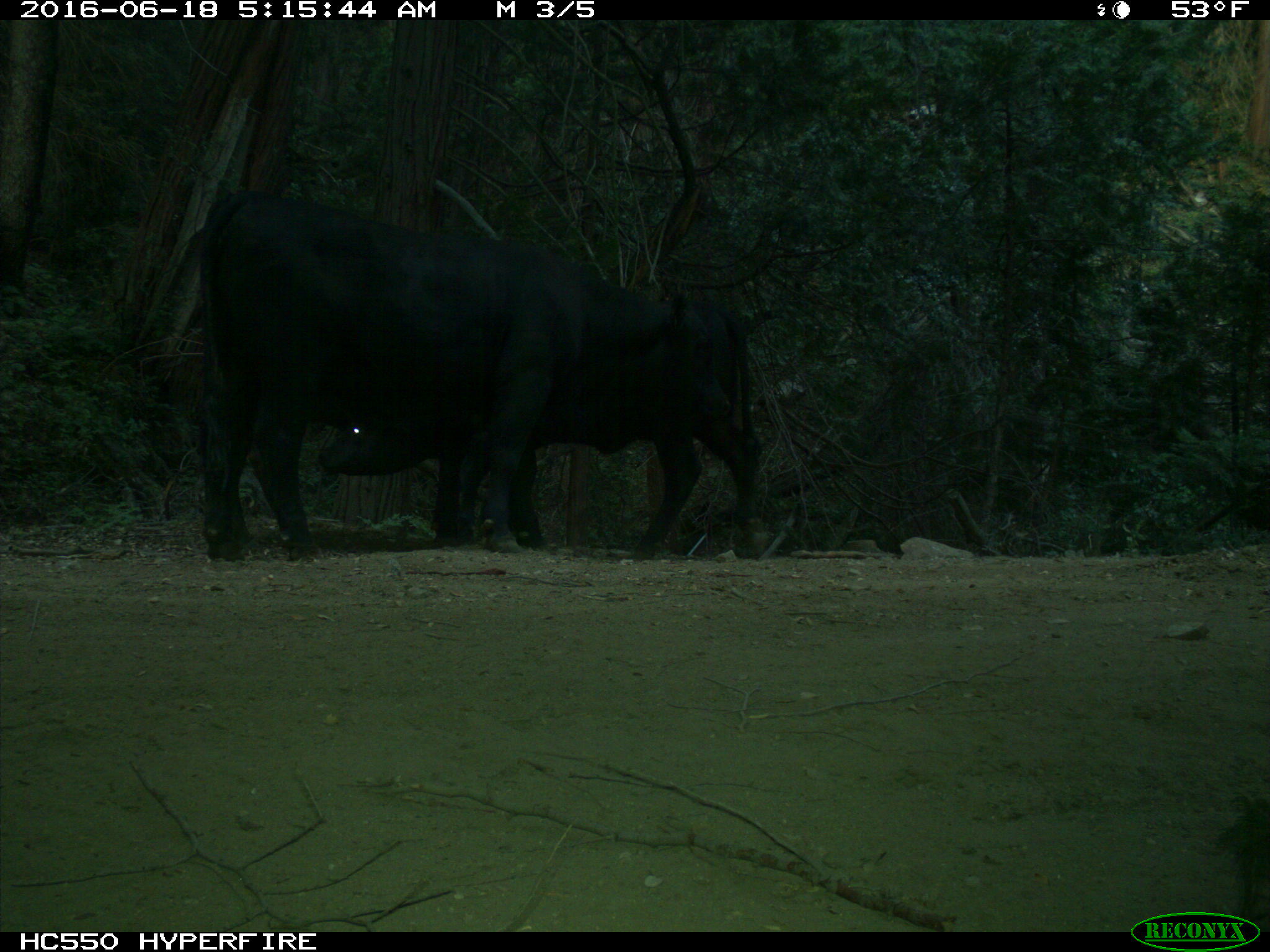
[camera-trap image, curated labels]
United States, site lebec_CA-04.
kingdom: Animalia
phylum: Chordata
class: Mammalia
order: Artiodactyla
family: Bovidae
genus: Bos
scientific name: Bos taurus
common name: domestic cow